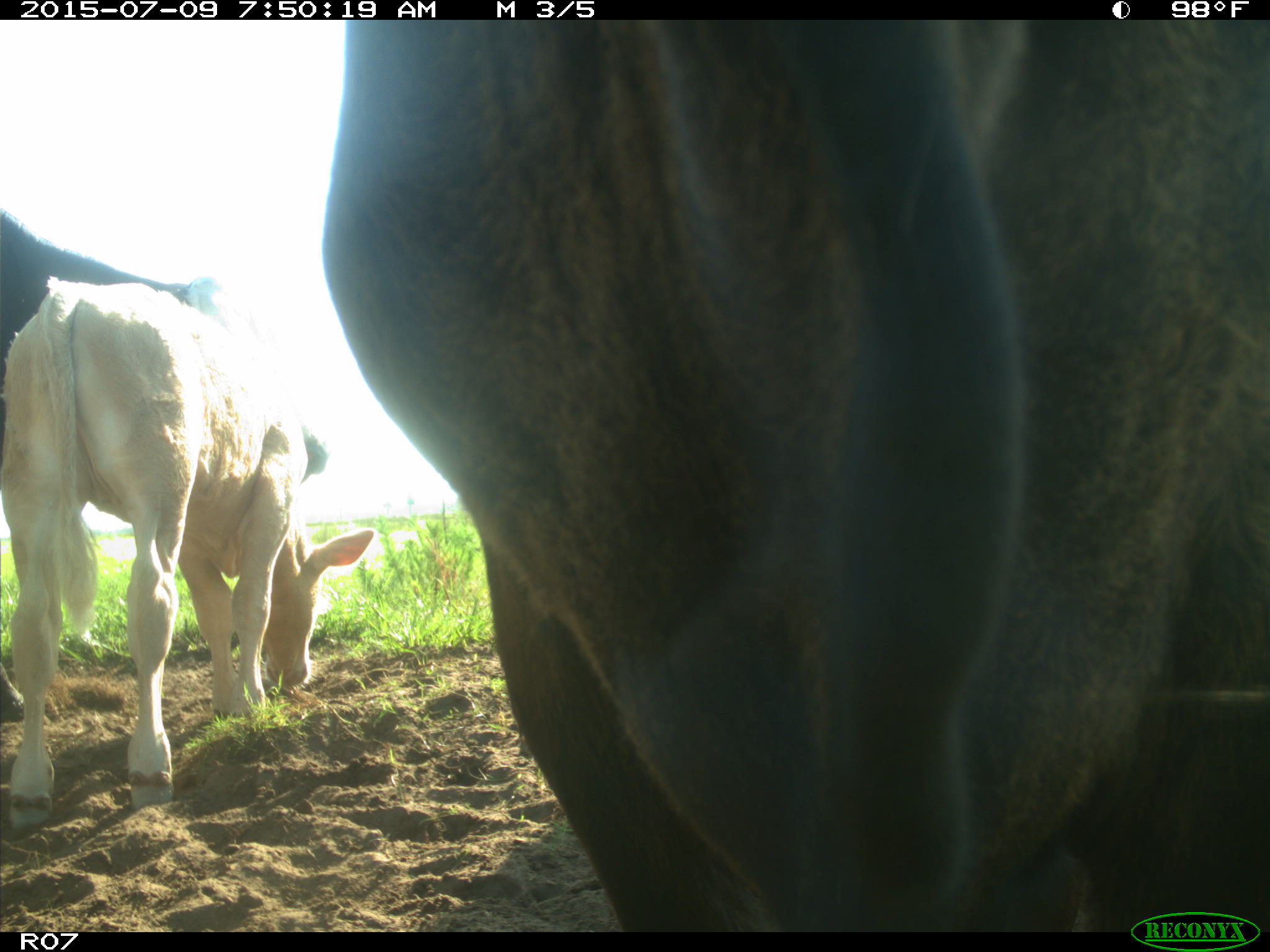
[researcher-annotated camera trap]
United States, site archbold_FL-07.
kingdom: Animalia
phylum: Chordata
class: Mammalia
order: Artiodactyla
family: Bovidae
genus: Bos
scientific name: Bos taurus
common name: domestic cow